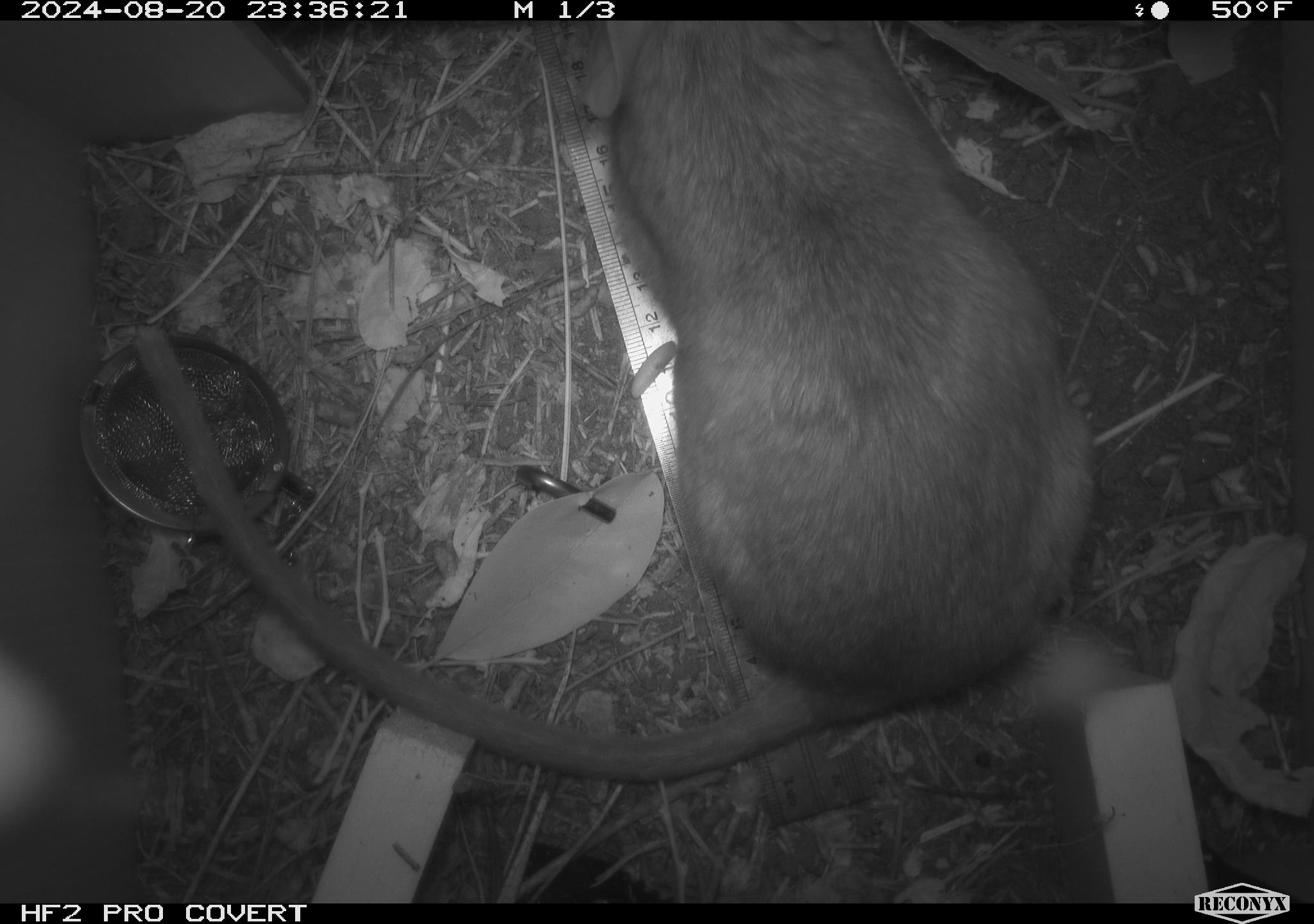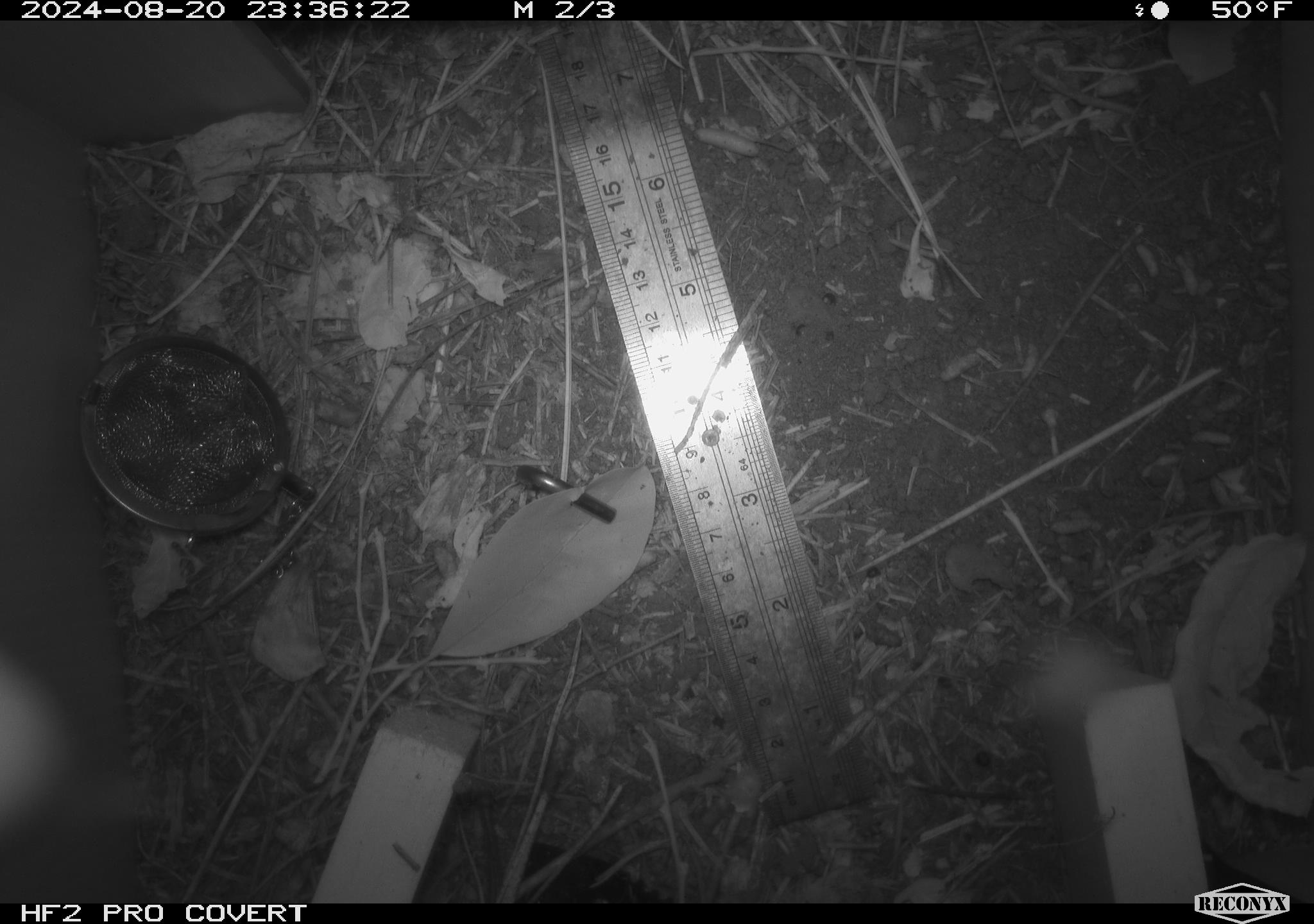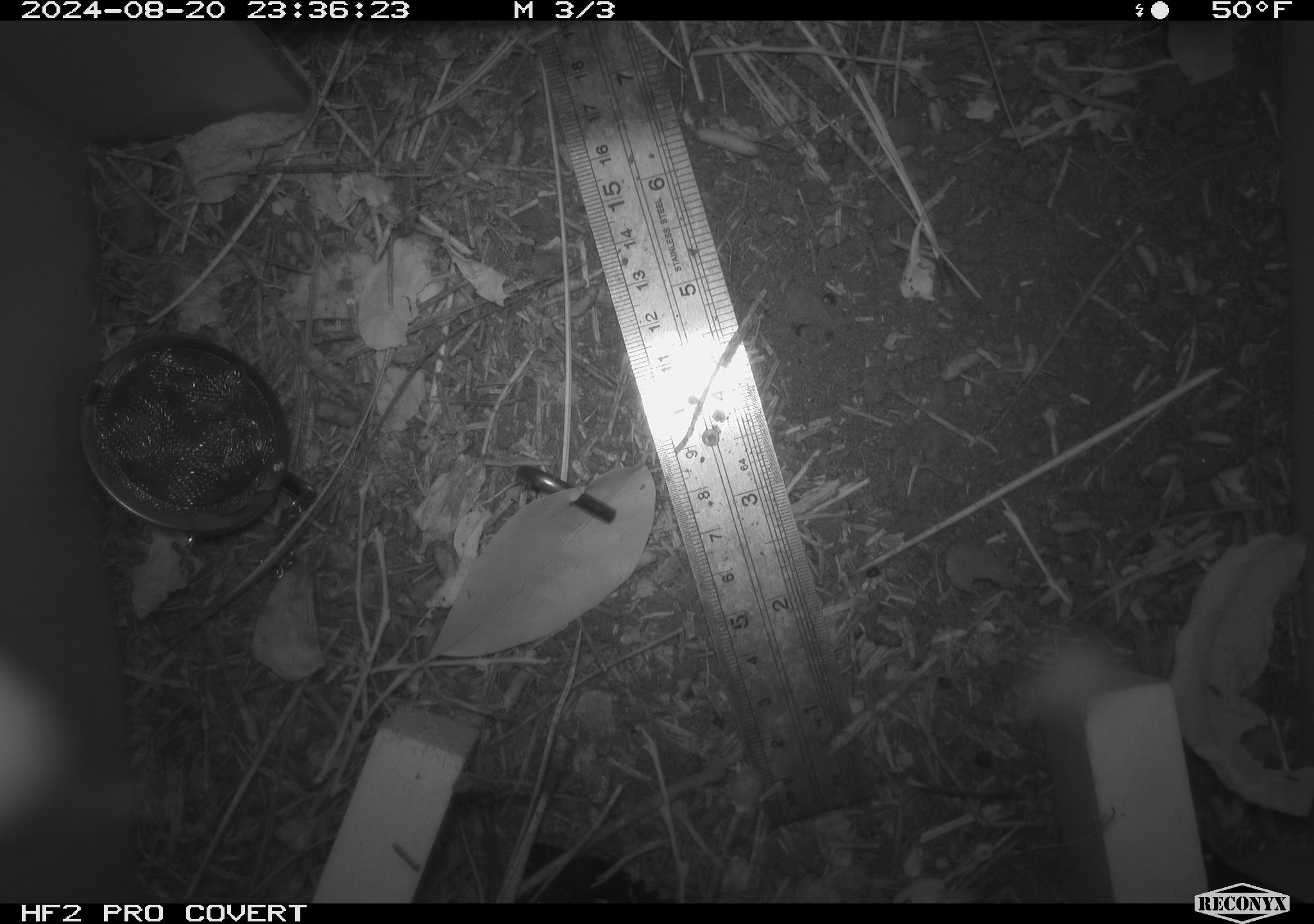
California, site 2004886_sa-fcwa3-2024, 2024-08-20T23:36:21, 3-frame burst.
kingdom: Animalia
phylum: Chordata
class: Mammalia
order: Rodentia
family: Cricetidae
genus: Neotoma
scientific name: Neotoma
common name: pack rat or woodrat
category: neotoma species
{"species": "neotoma species (pack rat or woodrat) (Neotoma)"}